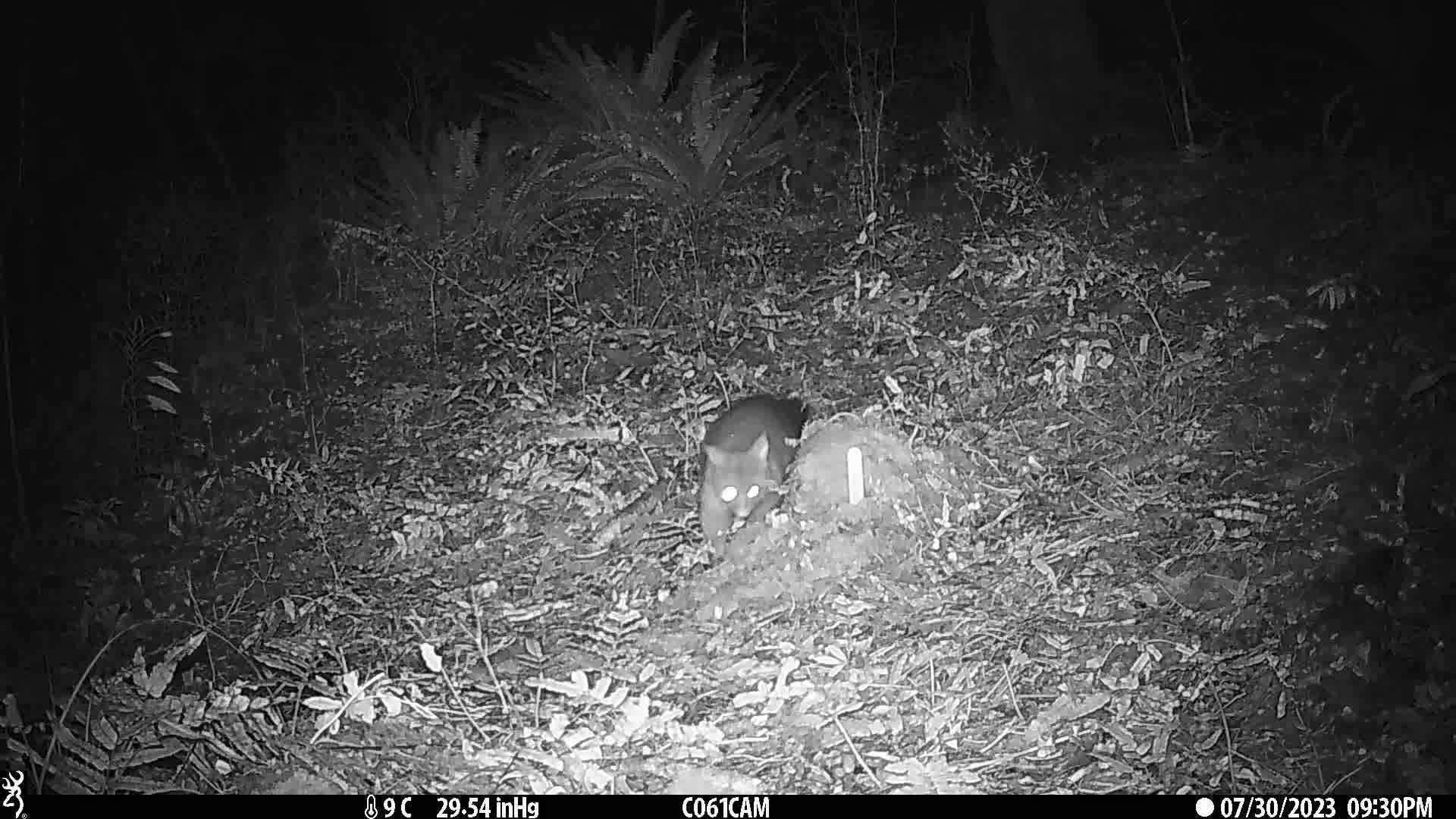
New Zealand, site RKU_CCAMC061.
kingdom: Animalia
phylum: Chordata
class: Mammalia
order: Diprotodontia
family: Phalangeridae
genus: Trichosurus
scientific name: Trichosurus vulpecula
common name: common brushtail possum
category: possum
Possum (common brushtail possum) (Trichosurus vulpecula).